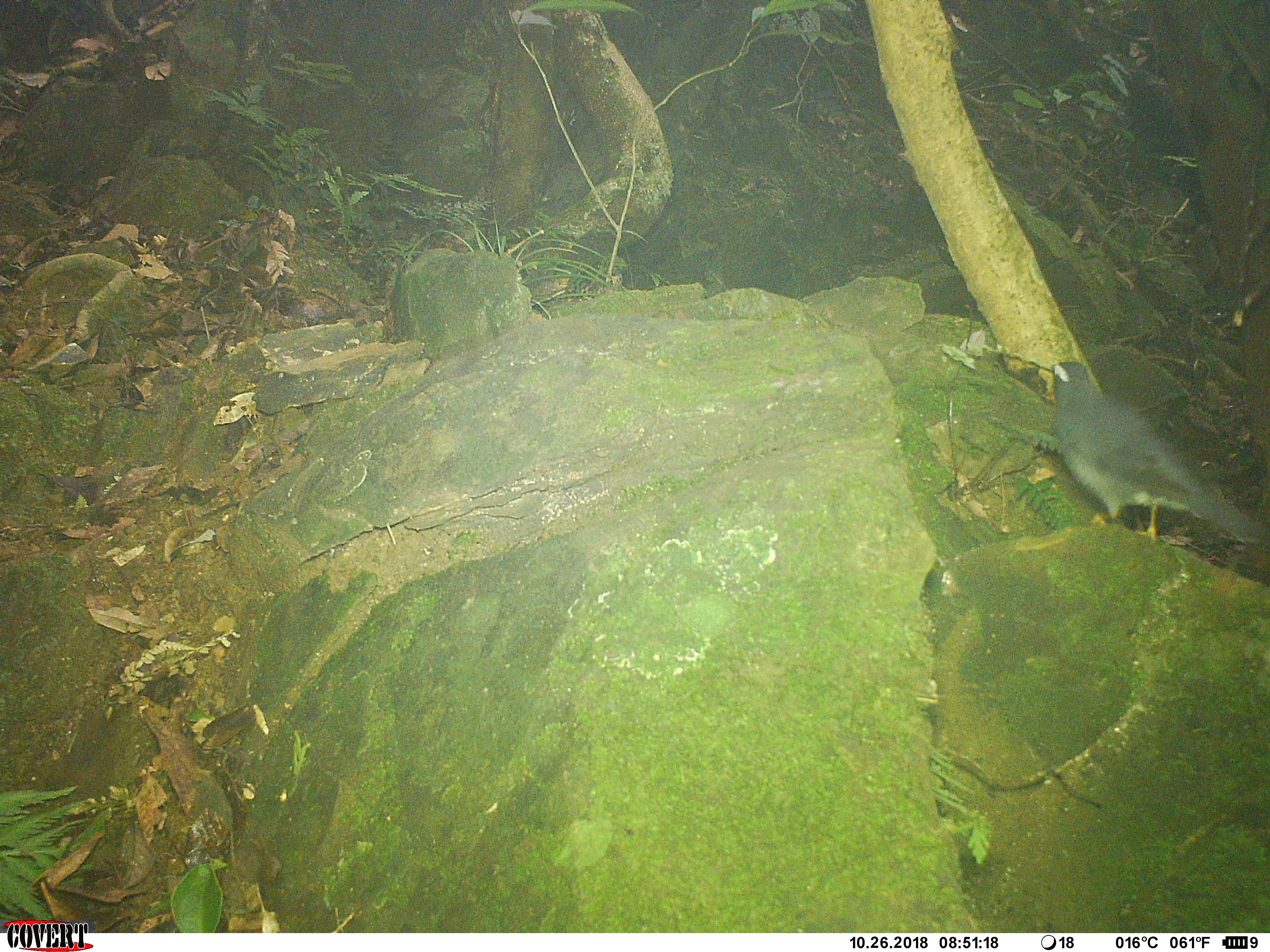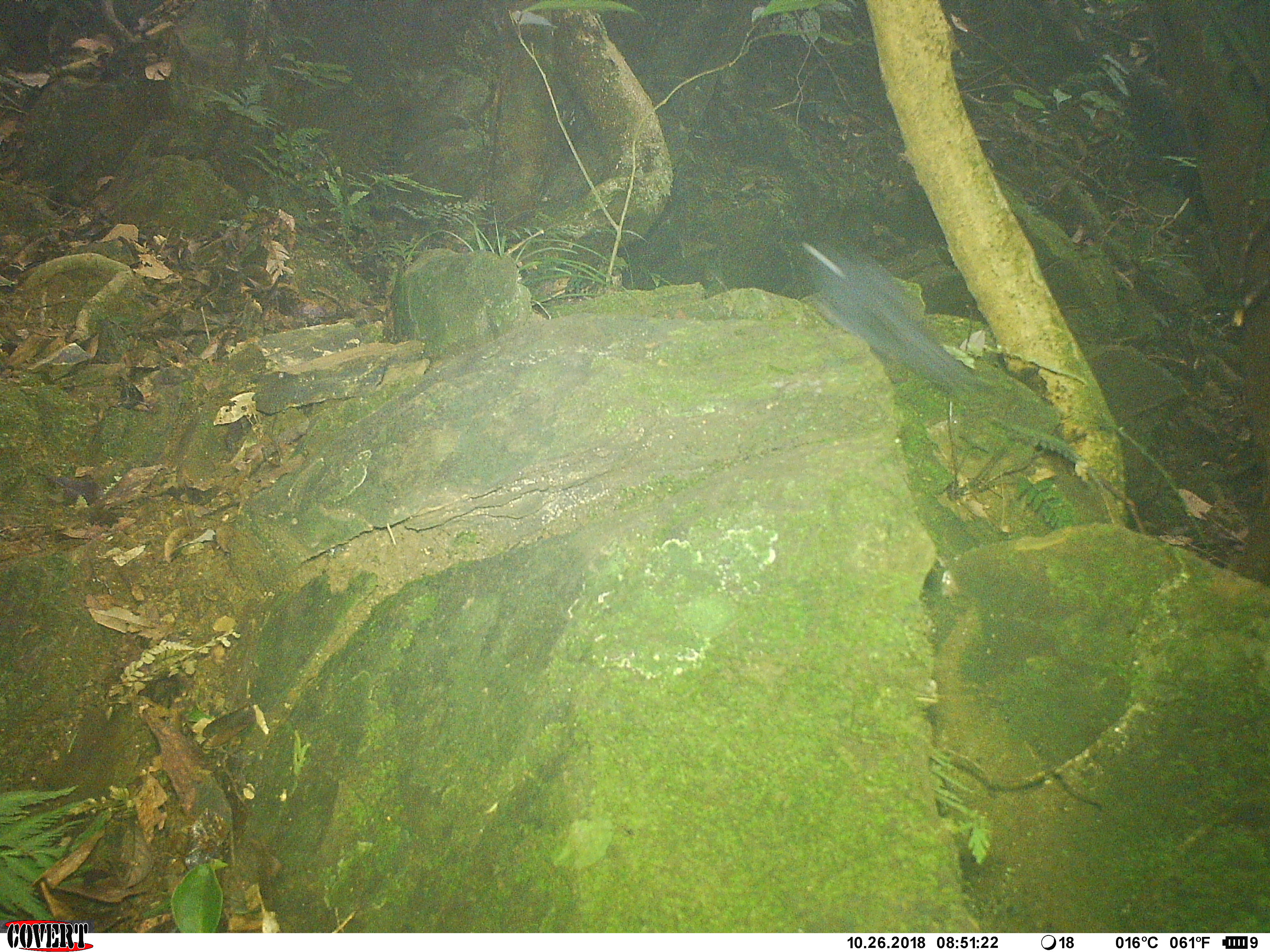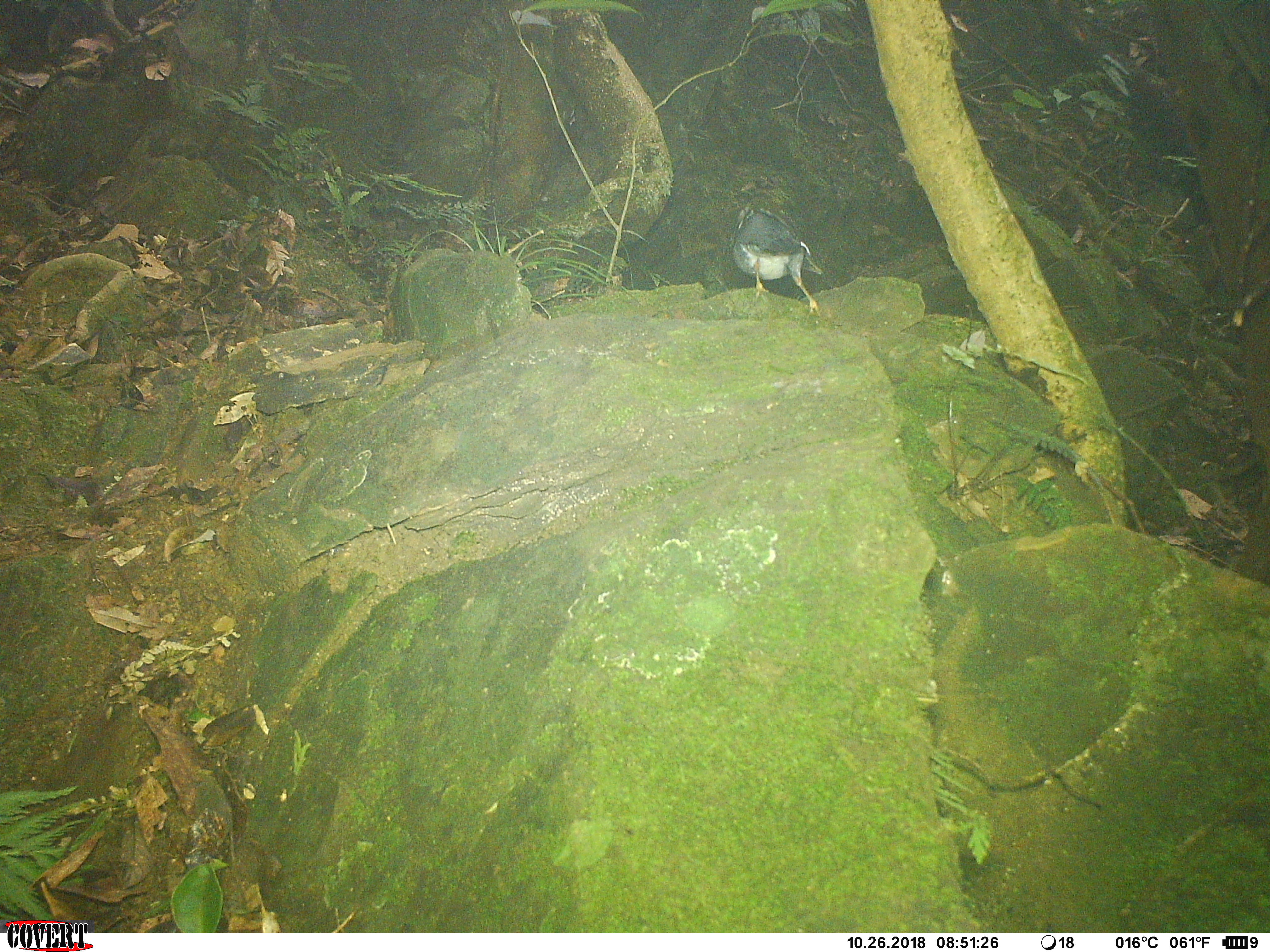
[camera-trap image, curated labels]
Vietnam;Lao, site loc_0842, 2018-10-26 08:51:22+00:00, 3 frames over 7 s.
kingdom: Animalia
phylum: Chordata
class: Aves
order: Passeriformes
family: Turdidae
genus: Geokichla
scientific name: Geokichla sibirica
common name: siberian thrush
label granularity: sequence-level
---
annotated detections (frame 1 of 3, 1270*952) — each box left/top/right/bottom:
siberian thrush: 1051/361/1270/538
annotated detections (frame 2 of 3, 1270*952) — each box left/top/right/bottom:
siberian thrush: 800/238/980/395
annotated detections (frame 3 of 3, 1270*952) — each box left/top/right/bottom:
siberian thrush: 734/206/825/317